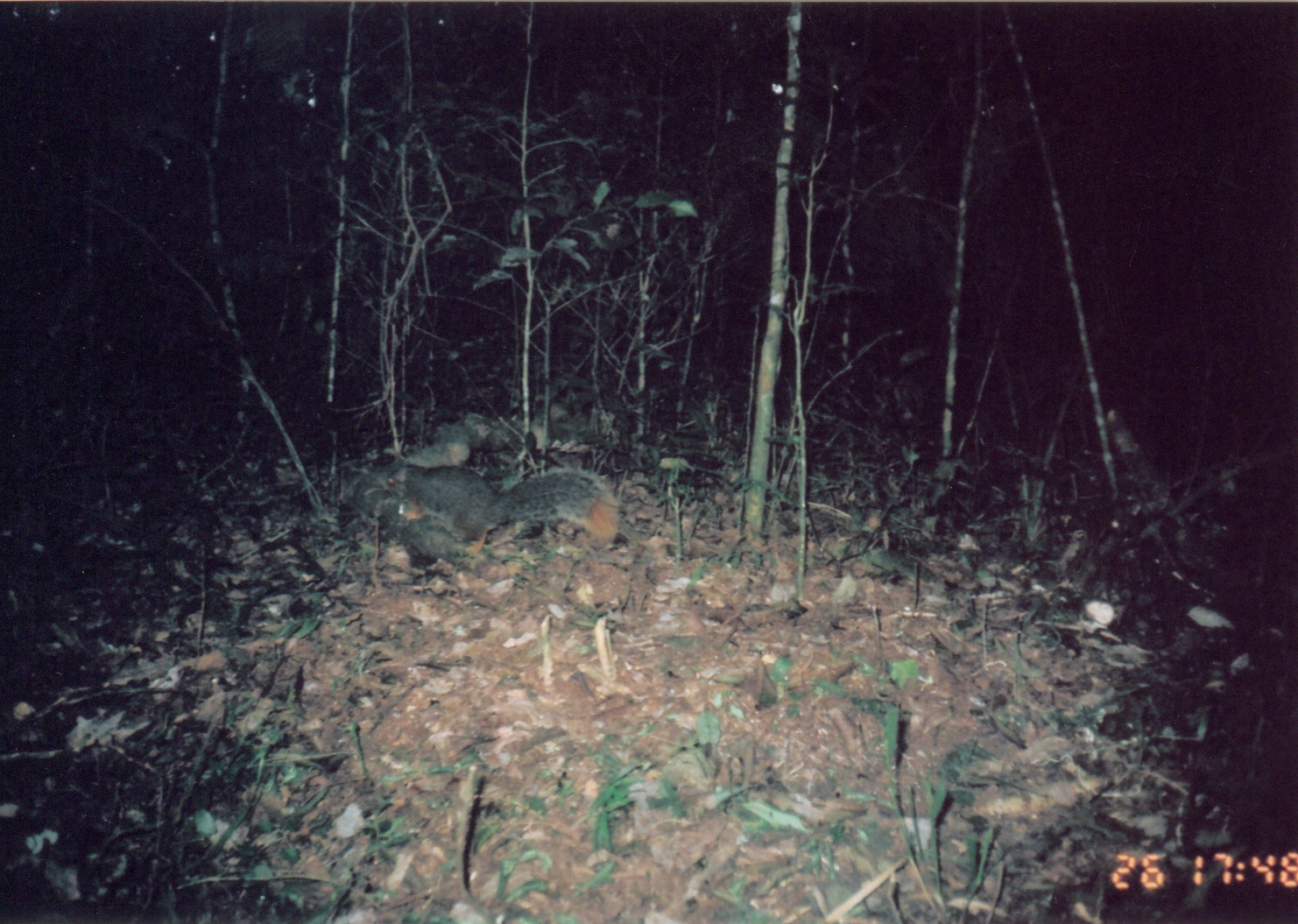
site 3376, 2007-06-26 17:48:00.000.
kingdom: Animalia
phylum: Chordata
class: Mammalia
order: Rodentia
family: Sciuridae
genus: Paraxerus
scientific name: Paraxerus vexillarius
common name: swynnerton's bush squirrel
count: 1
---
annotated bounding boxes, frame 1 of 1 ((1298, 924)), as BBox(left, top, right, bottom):
paraxerus vexillarius: BBox(383, 462, 620, 557)